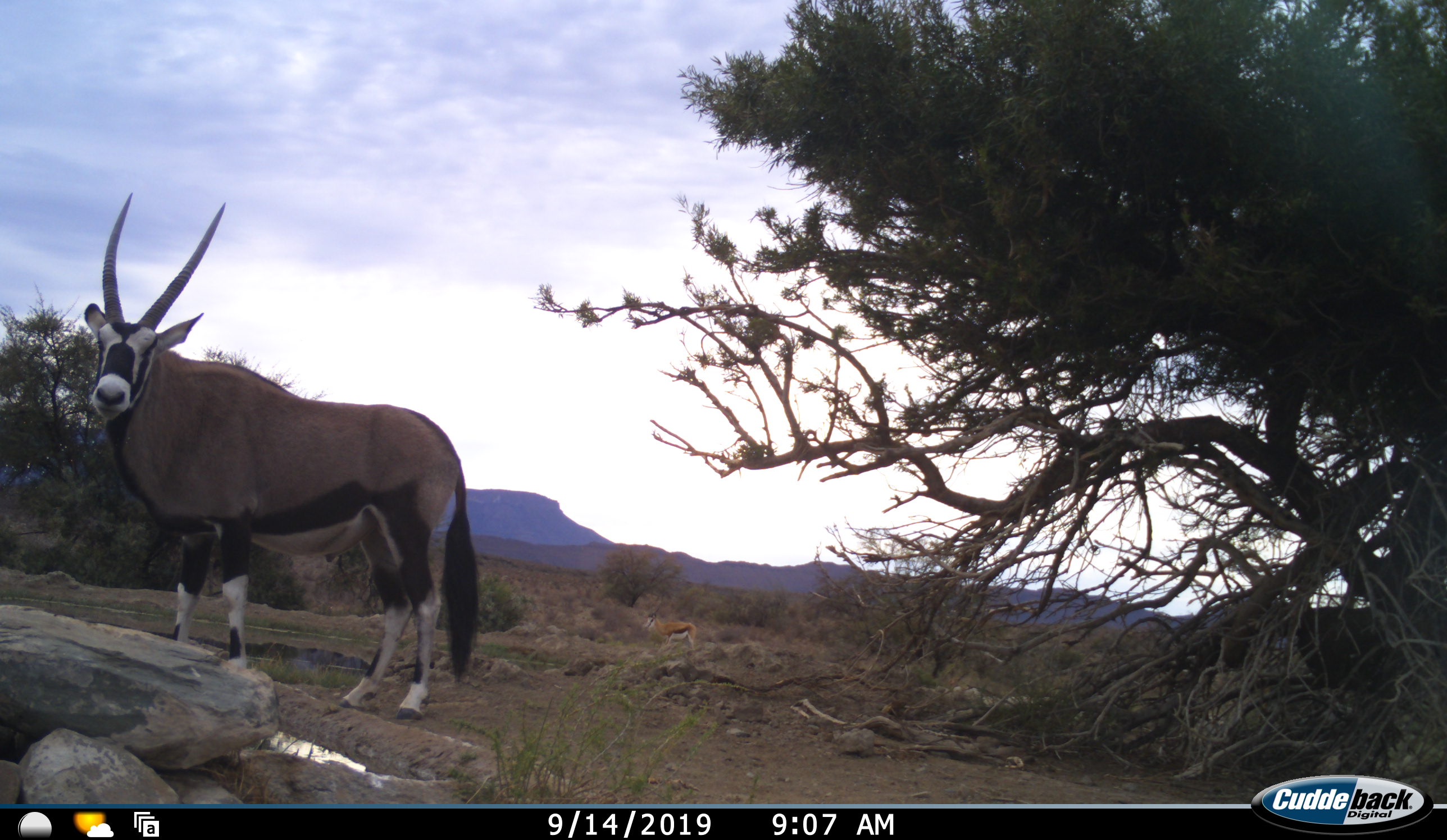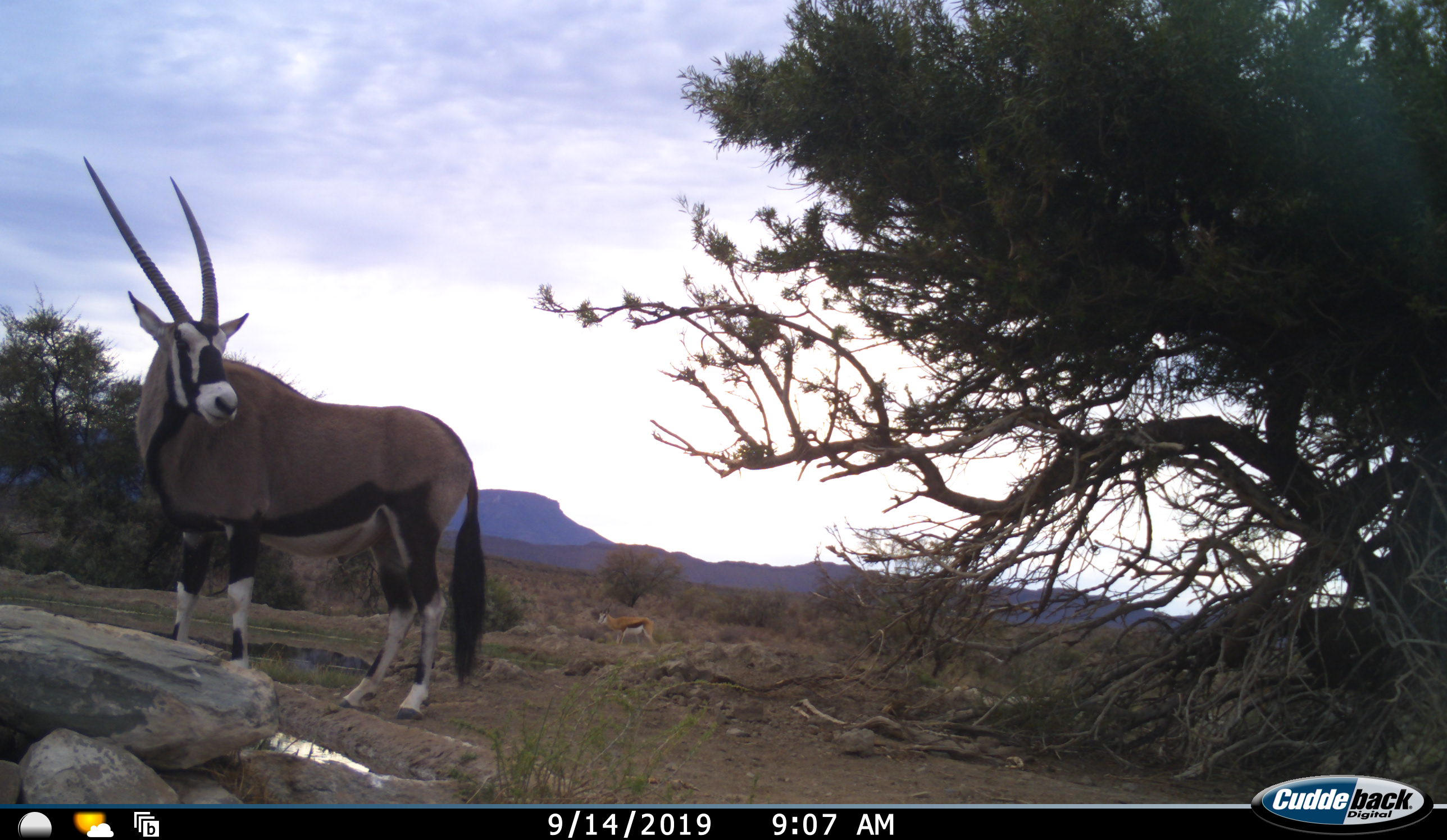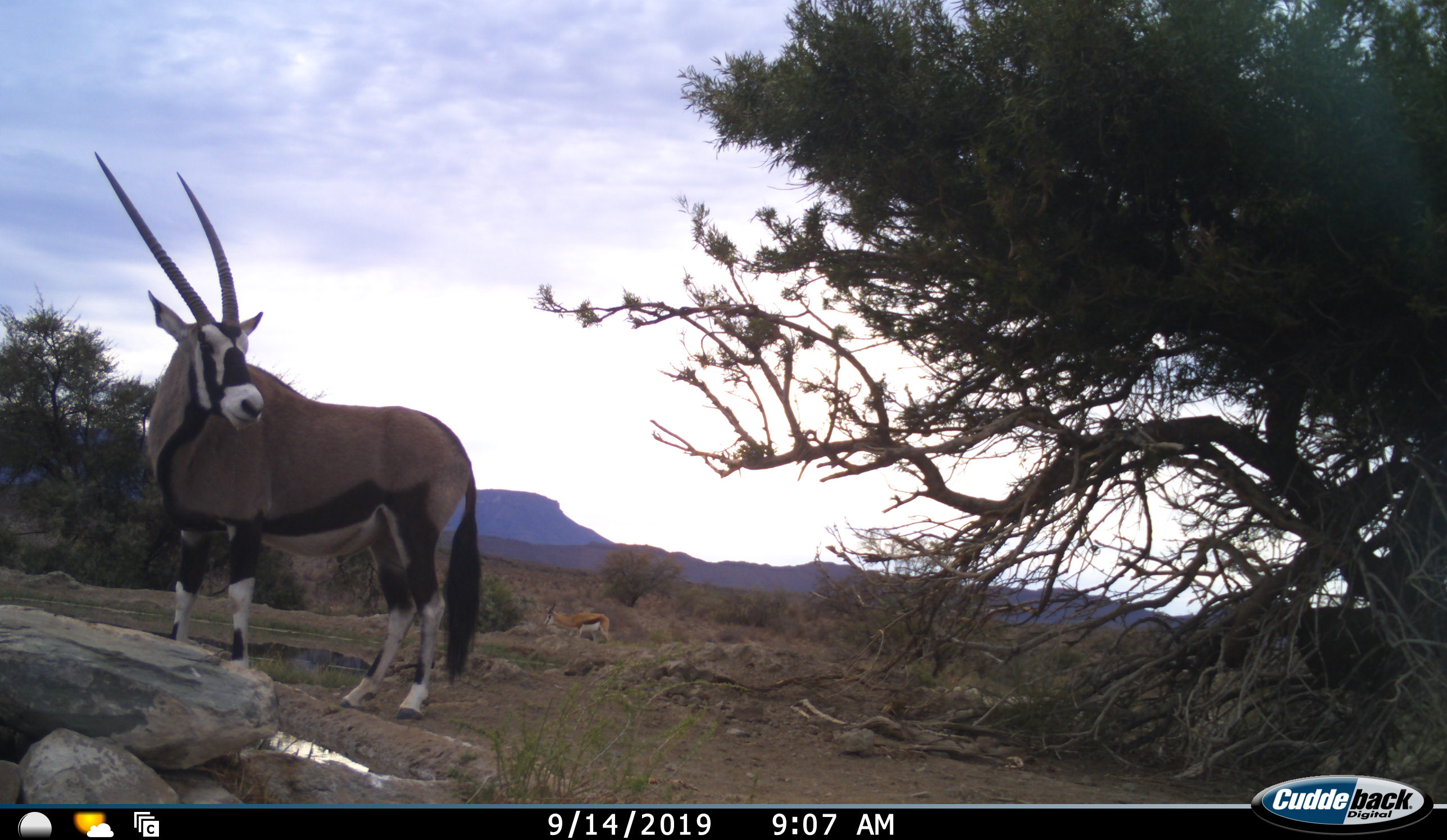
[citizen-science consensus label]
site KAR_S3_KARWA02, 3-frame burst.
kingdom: Animalia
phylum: Chordata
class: Mammalia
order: Artiodactyla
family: Bovidae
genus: Oryx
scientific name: Oryx gazella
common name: gemsbok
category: oryx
Oryx (gemsbok) (Oryx gazella), count 1. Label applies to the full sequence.